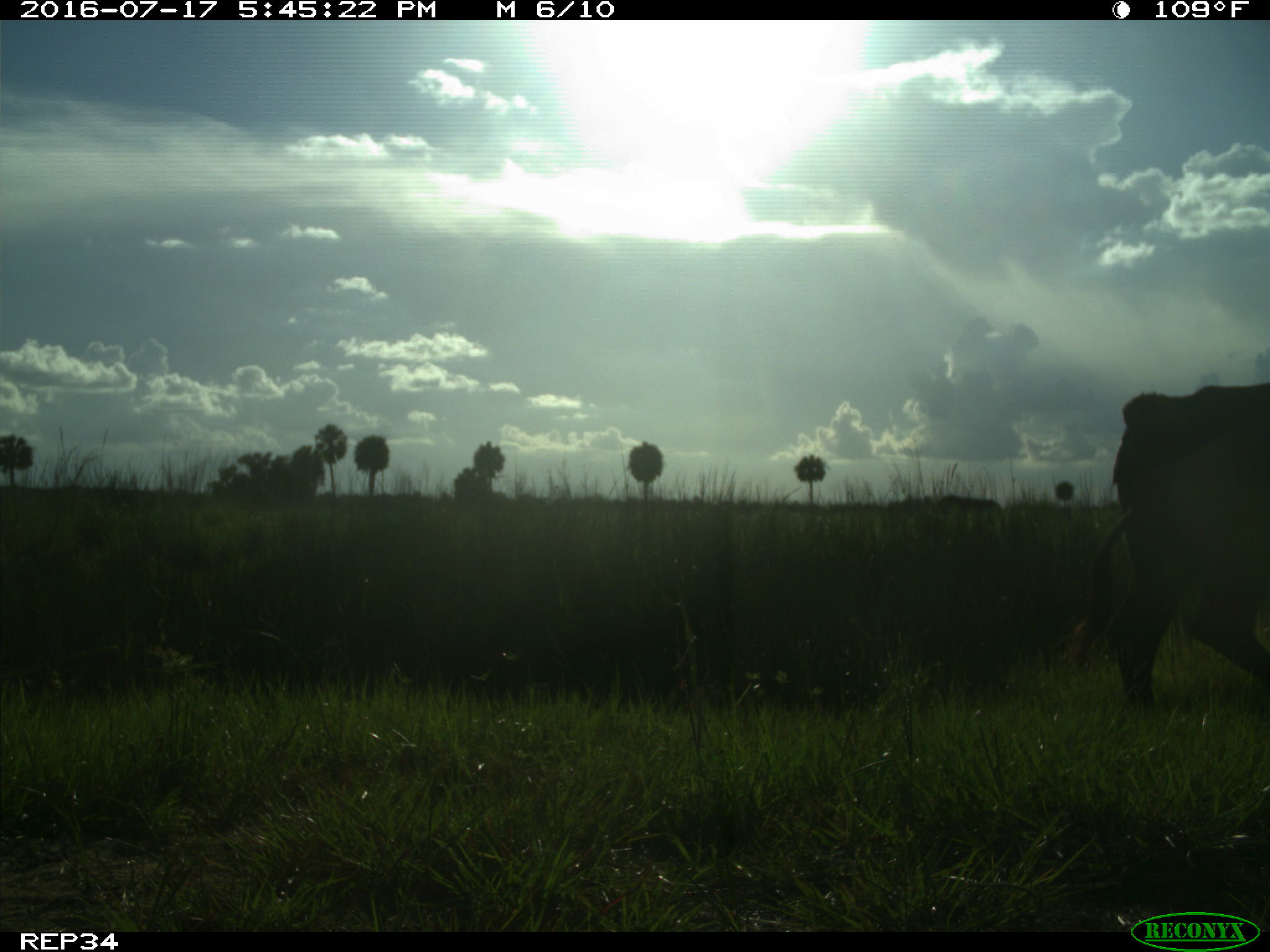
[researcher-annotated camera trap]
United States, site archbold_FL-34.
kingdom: Animalia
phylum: Chordata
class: Mammalia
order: Artiodactyla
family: Bovidae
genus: Bos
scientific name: Bos taurus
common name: domestic cow